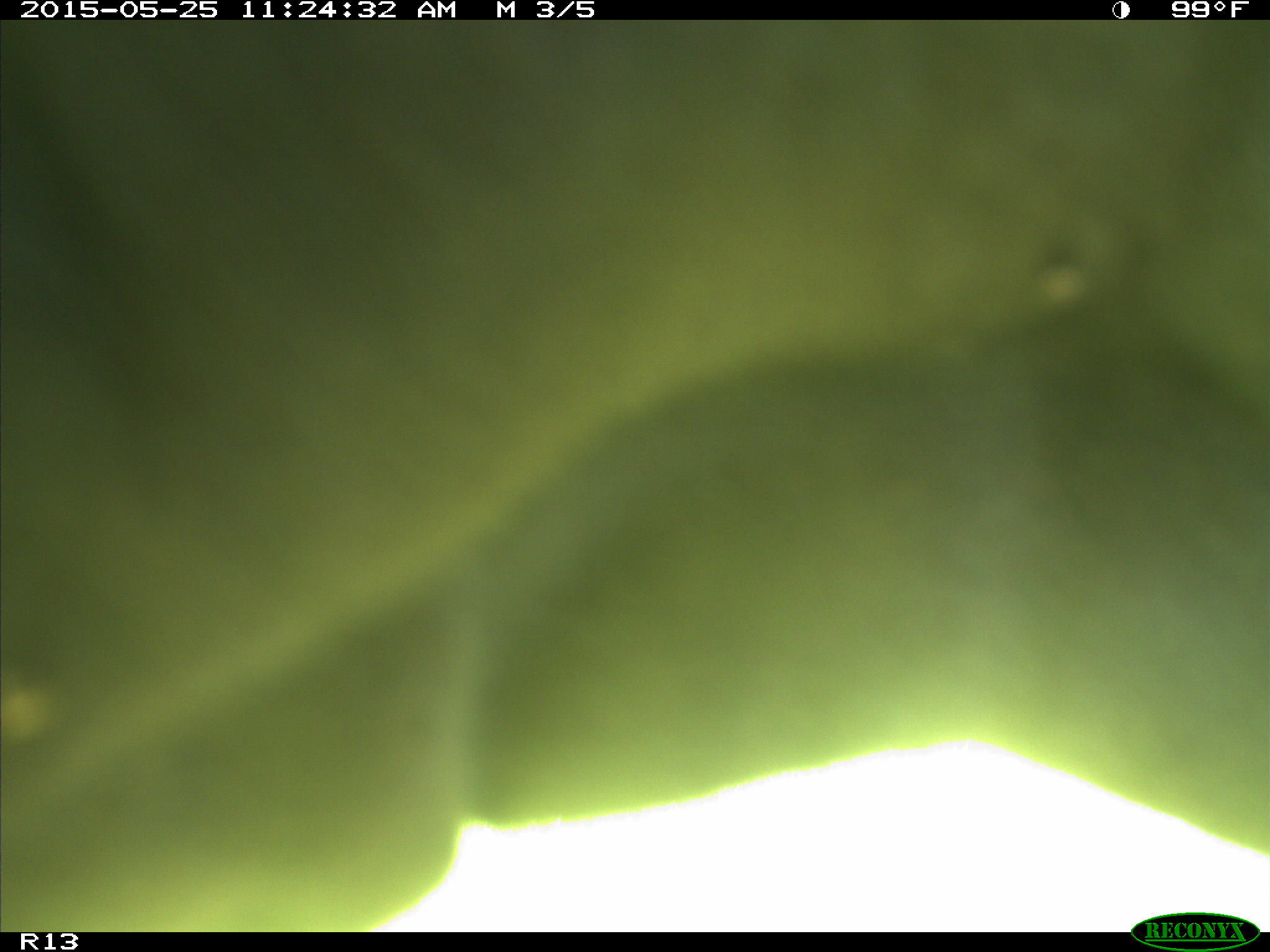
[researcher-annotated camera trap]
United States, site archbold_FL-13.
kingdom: Animalia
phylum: Chordata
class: Mammalia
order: Artiodactyla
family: Bovidae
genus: Bos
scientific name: Bos taurus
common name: domestic cow